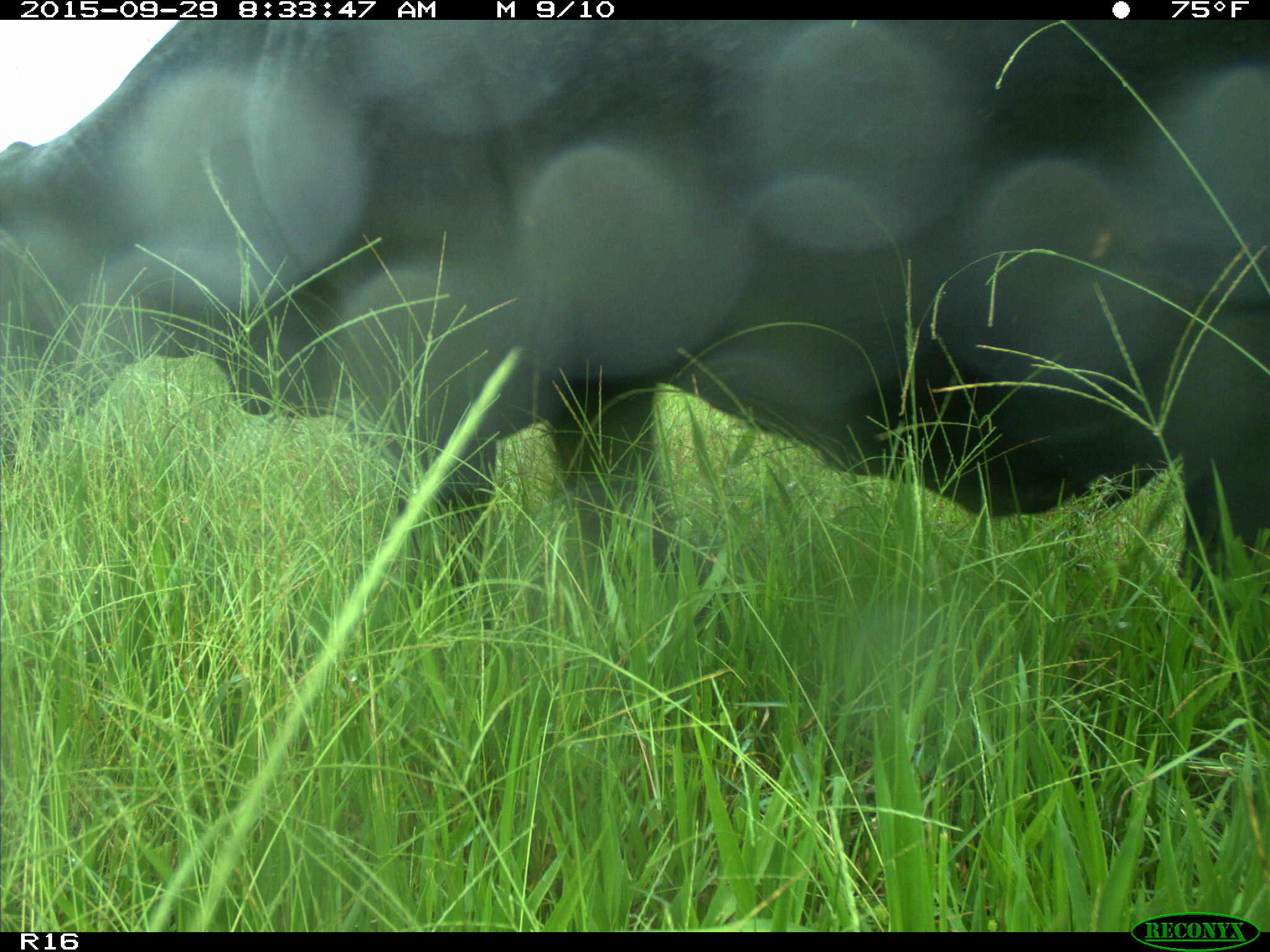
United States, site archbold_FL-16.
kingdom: Animalia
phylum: Chordata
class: Mammalia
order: Artiodactyla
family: Bovidae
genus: Bos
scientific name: Bos taurus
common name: domestic cow